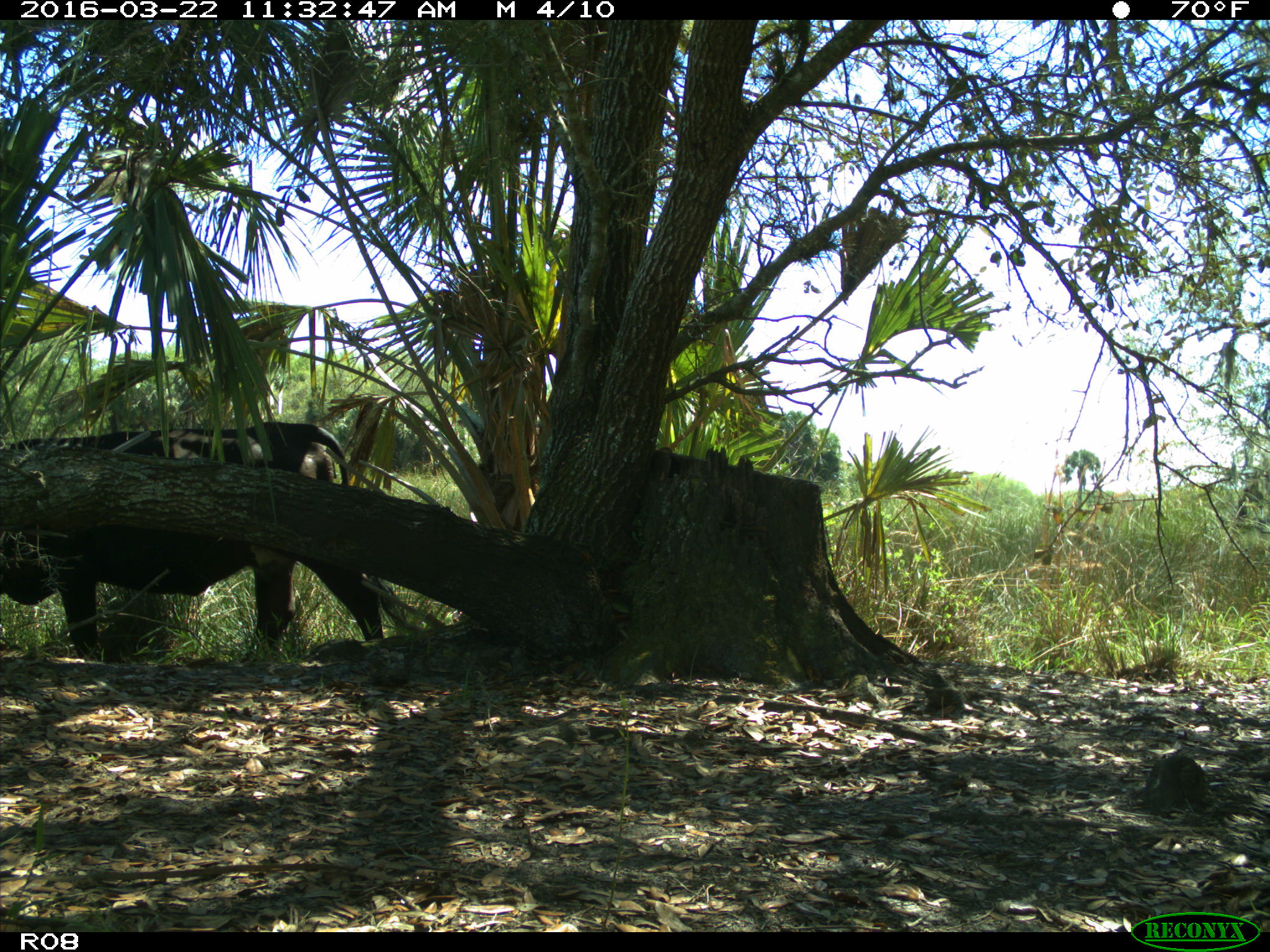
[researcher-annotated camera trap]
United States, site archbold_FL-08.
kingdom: Animalia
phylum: Chordata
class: Mammalia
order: Artiodactyla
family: Bovidae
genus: Bos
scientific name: Bos taurus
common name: domestic cow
Bos taurus (domestic cow).